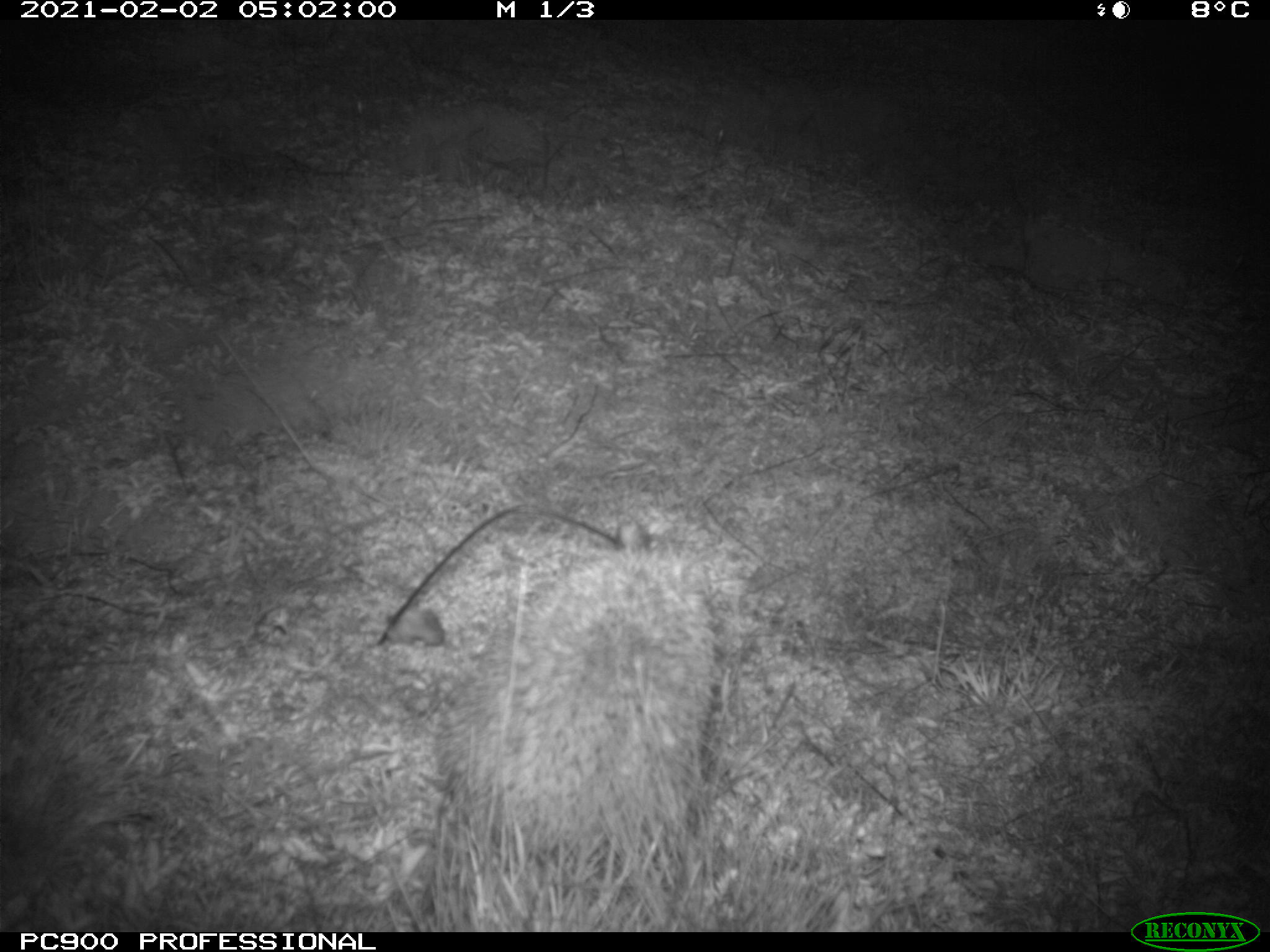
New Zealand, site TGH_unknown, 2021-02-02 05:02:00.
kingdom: Animalia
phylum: Chordata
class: Mammalia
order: Eulipotyphla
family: Erinaceidae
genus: Erinaceus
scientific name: Erinaceus europaeus europaeus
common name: european hedgehog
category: hedgehog